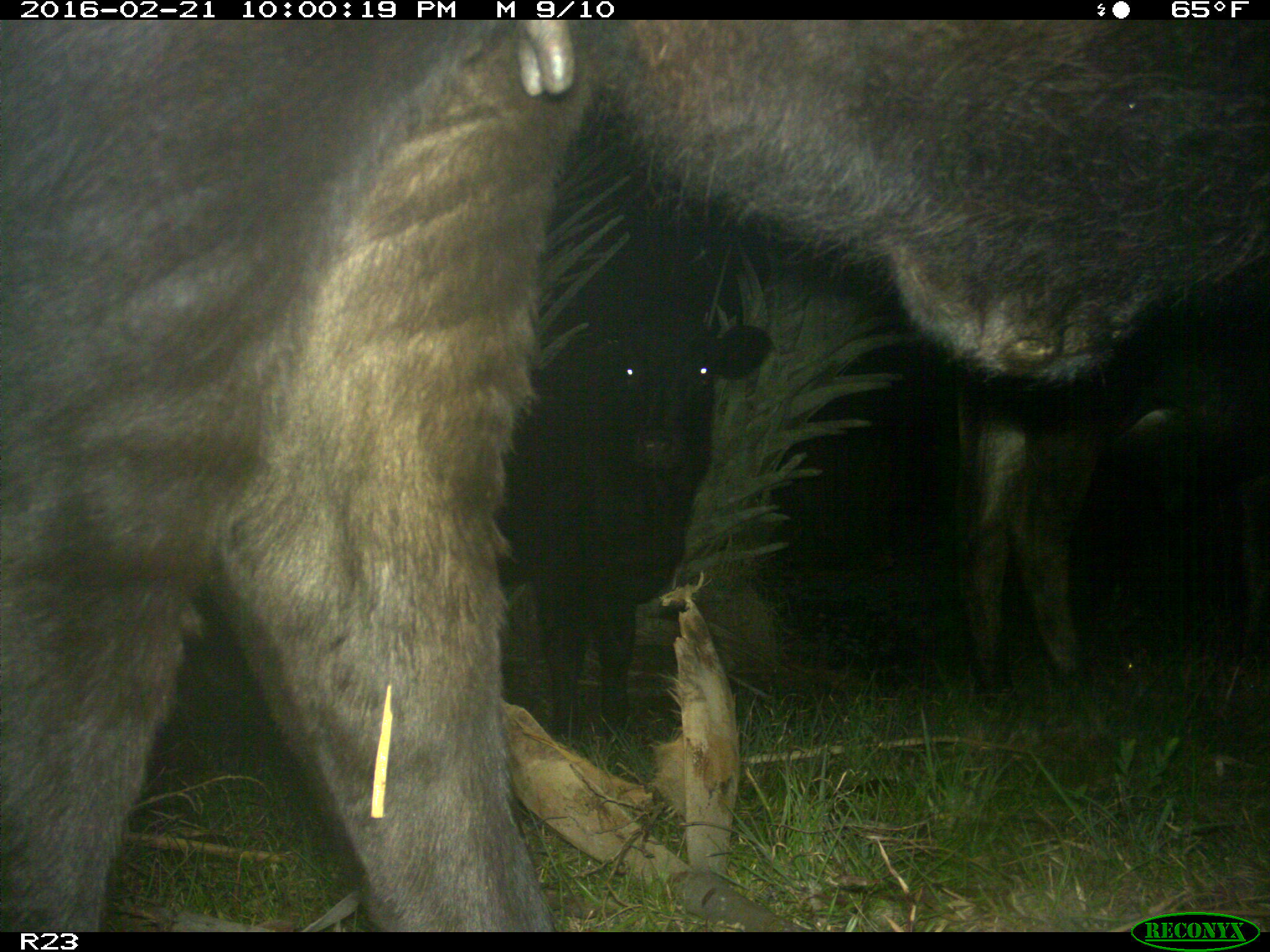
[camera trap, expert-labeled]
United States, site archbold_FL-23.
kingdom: Animalia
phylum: Chordata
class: Mammalia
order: Artiodactyla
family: Bovidae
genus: Bos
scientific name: Bos taurus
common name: domestic cow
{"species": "Bos taurus (domestic cow)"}